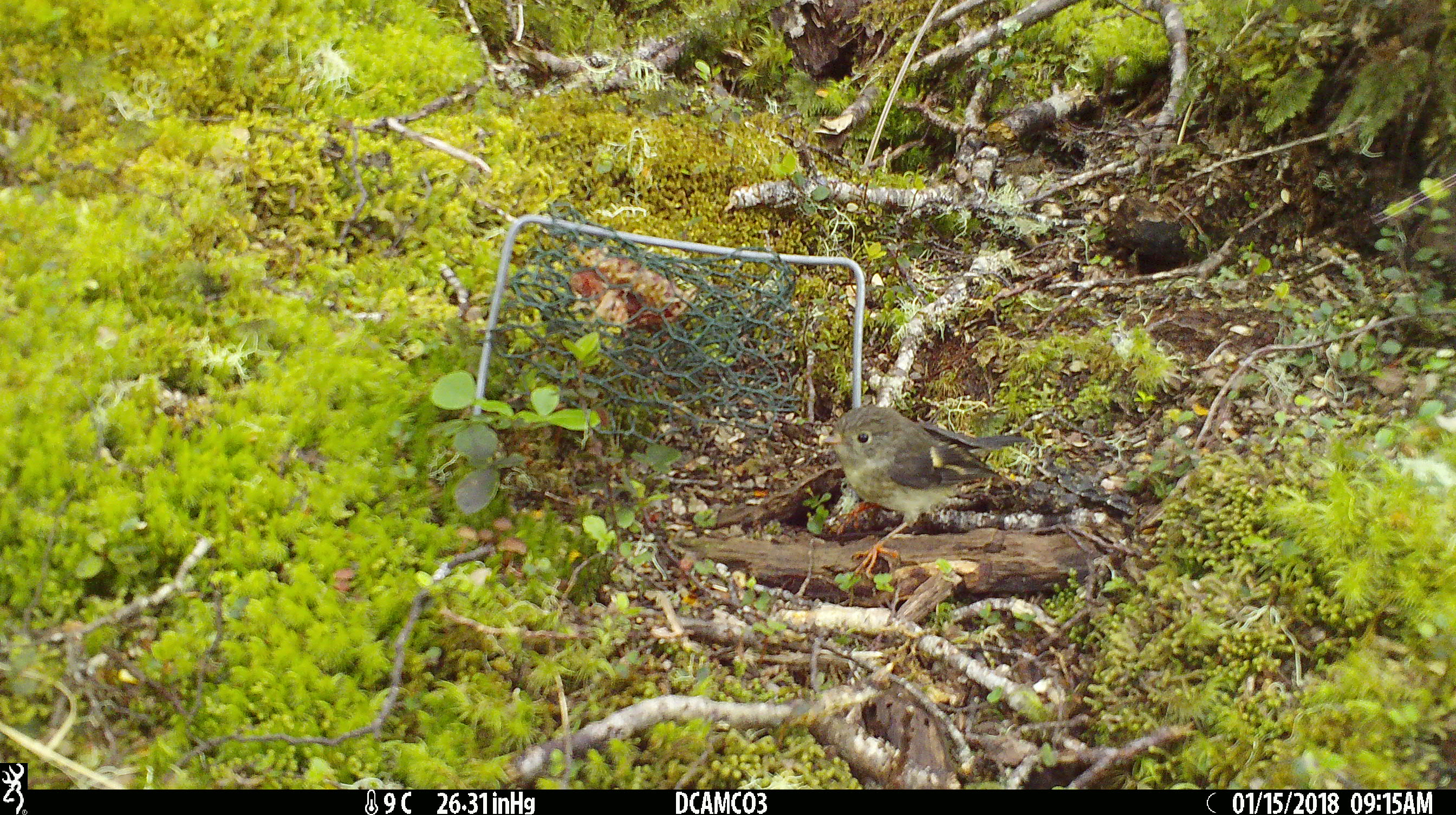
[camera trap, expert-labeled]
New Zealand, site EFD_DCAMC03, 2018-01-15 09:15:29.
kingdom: Animalia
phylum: Chordata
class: Aves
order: Passeriformes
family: Petroicidae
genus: Petroica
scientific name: Petroica macrocephala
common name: tomtit